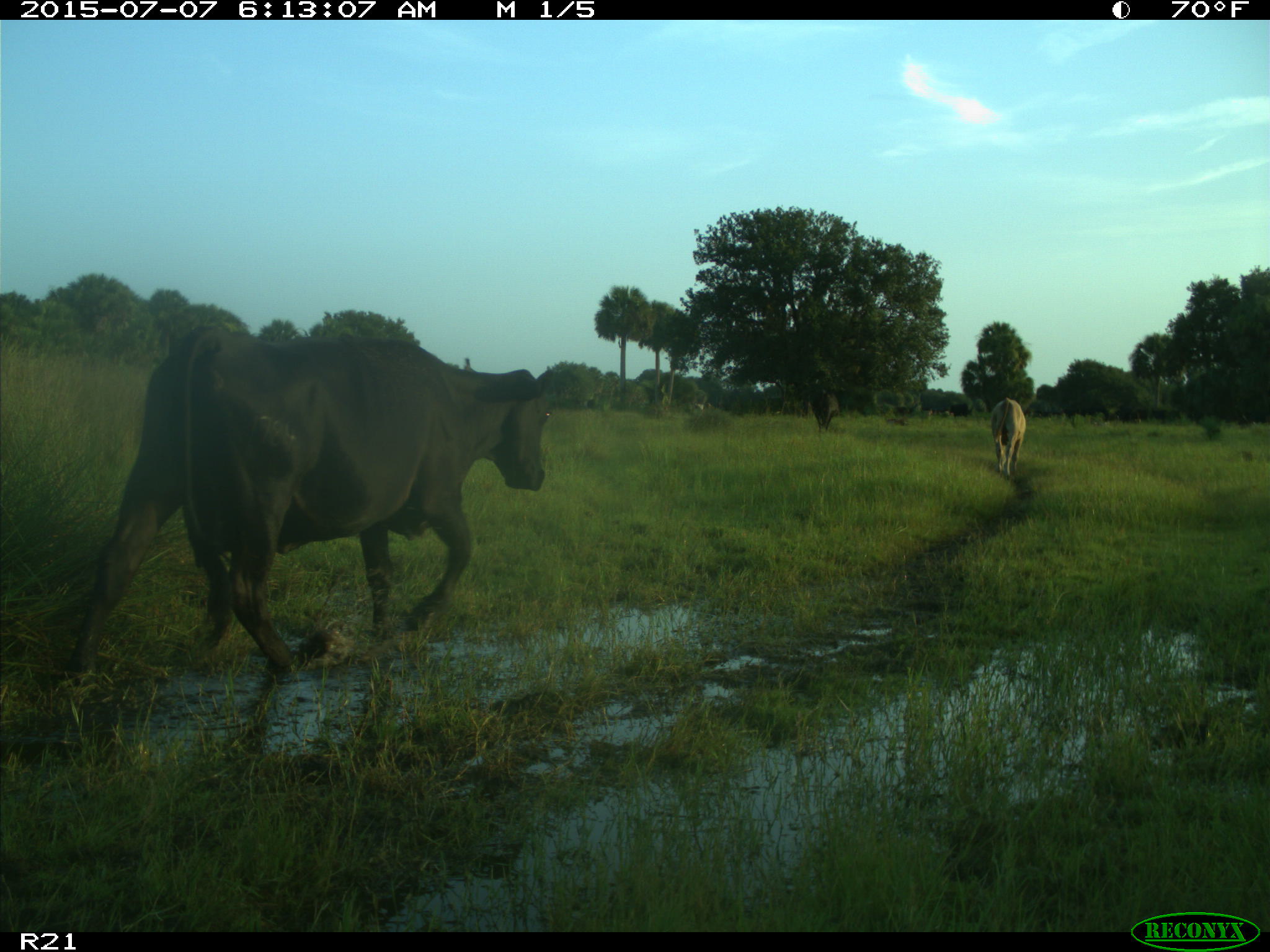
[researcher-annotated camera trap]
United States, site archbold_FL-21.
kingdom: Animalia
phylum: Chordata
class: Mammalia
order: Artiodactyla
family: Bovidae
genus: Bos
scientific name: Bos taurus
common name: domestic cow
Bos taurus (domestic cow).